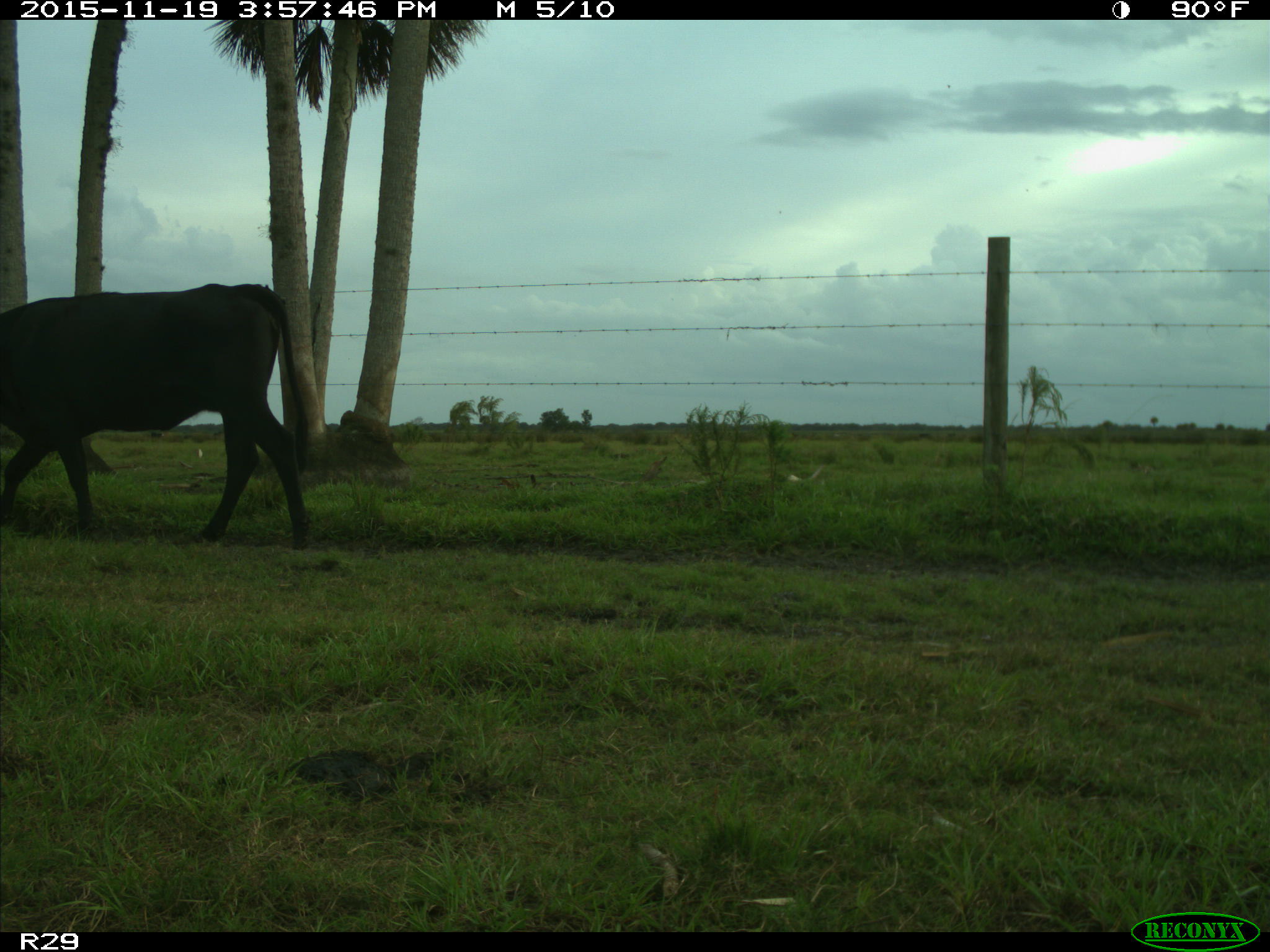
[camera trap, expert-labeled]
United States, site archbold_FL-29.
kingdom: Animalia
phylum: Chordata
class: Mammalia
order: Artiodactyla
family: Bovidae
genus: Bos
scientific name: Bos taurus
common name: domestic cow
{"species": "Bos taurus (domestic cow)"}